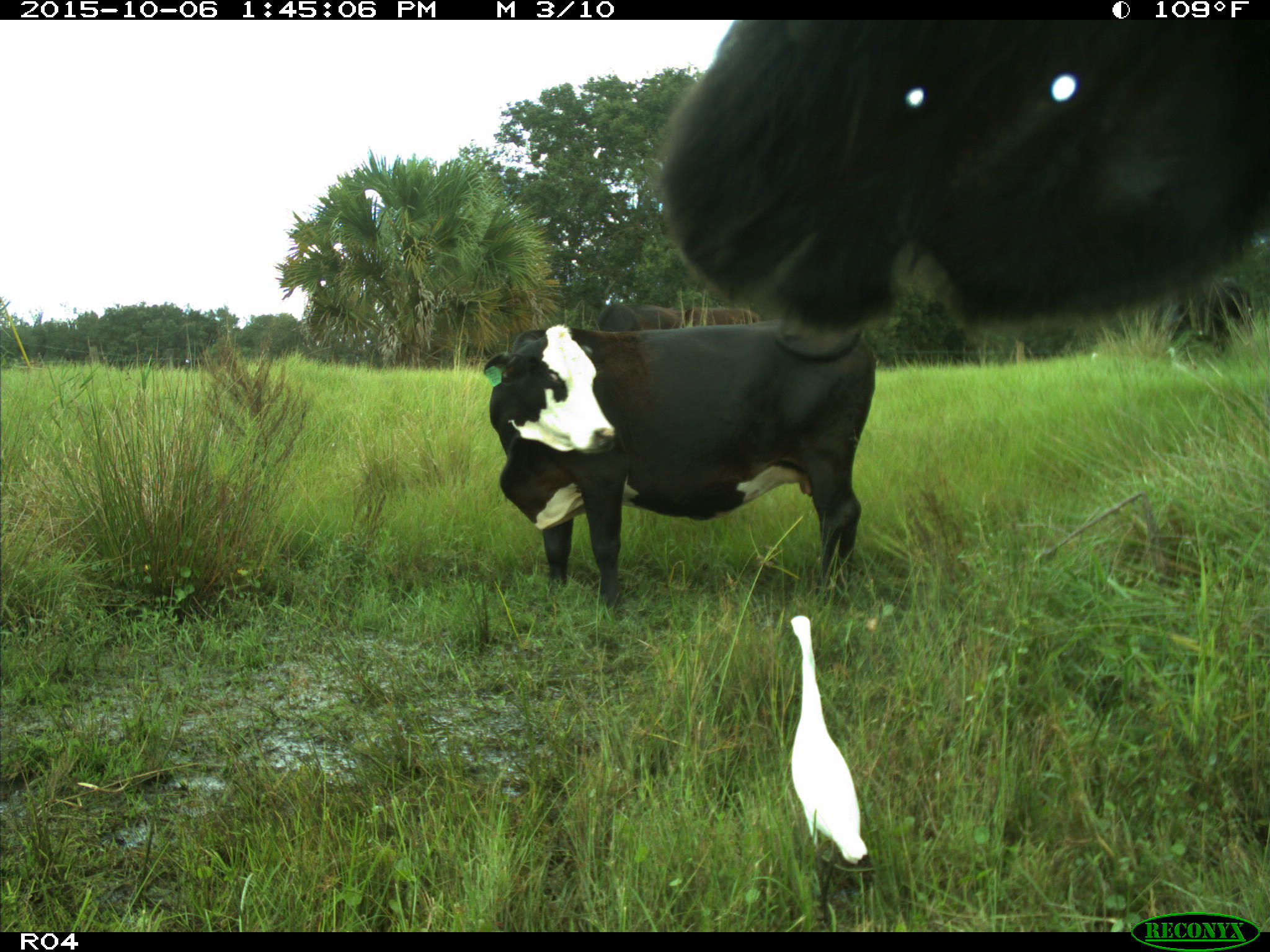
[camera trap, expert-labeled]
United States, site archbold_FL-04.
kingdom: Animalia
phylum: Chordata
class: Mammalia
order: Artiodactyla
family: Bovidae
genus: Bos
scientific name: Bos taurus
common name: domestic cow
Bos taurus (domestic cow).